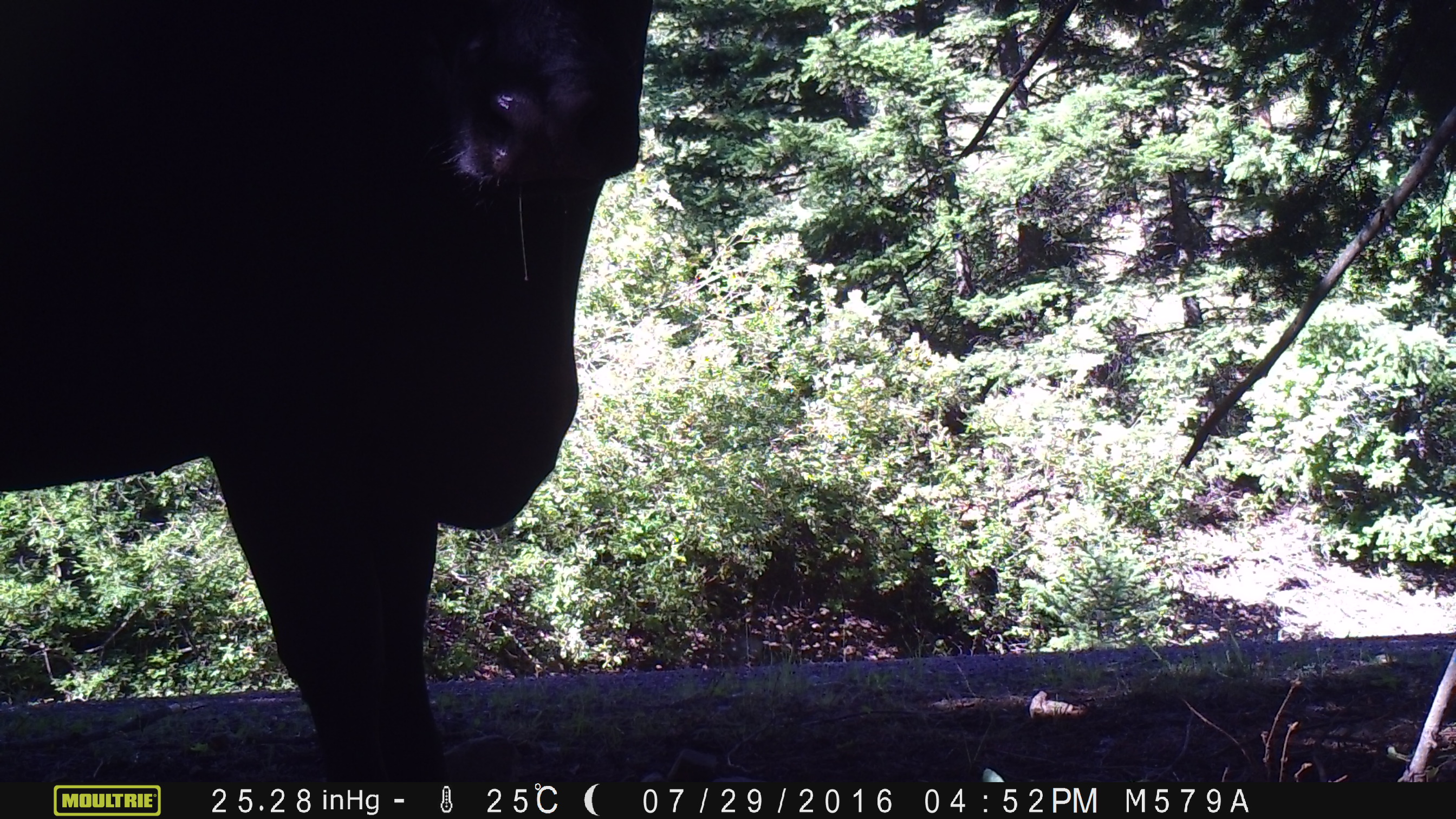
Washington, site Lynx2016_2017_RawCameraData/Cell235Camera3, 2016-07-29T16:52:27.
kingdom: Animalia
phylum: Chordata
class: Mammalia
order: Artiodactyla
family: Bovidae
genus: Bos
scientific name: Bos taurus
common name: domestic cattle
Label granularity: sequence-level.